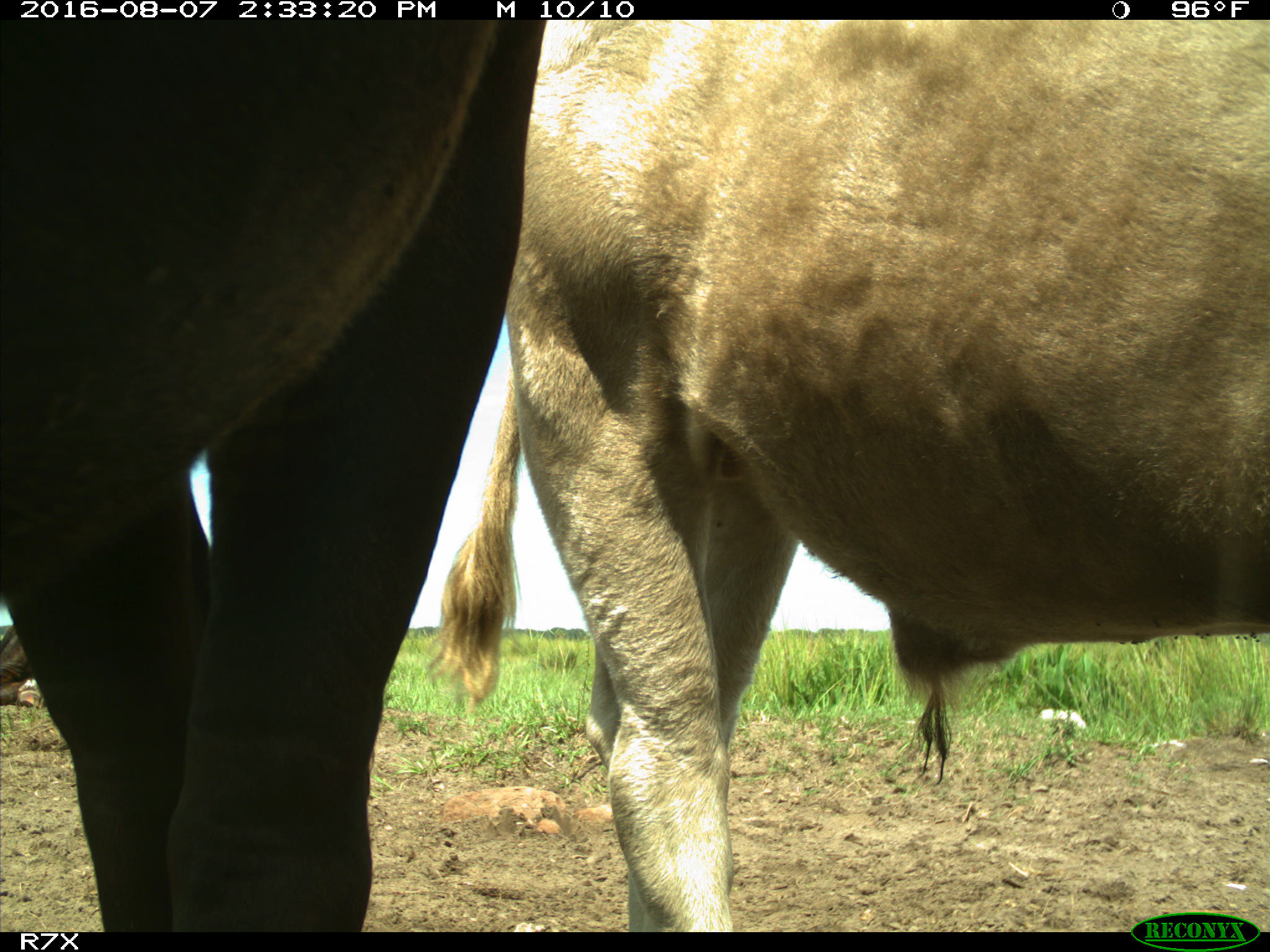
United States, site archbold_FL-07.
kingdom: Animalia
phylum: Chordata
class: Mammalia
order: Artiodactyla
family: Bovidae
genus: Bos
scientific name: Bos taurus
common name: domestic cow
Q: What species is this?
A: Bos taurus (domestic cow).